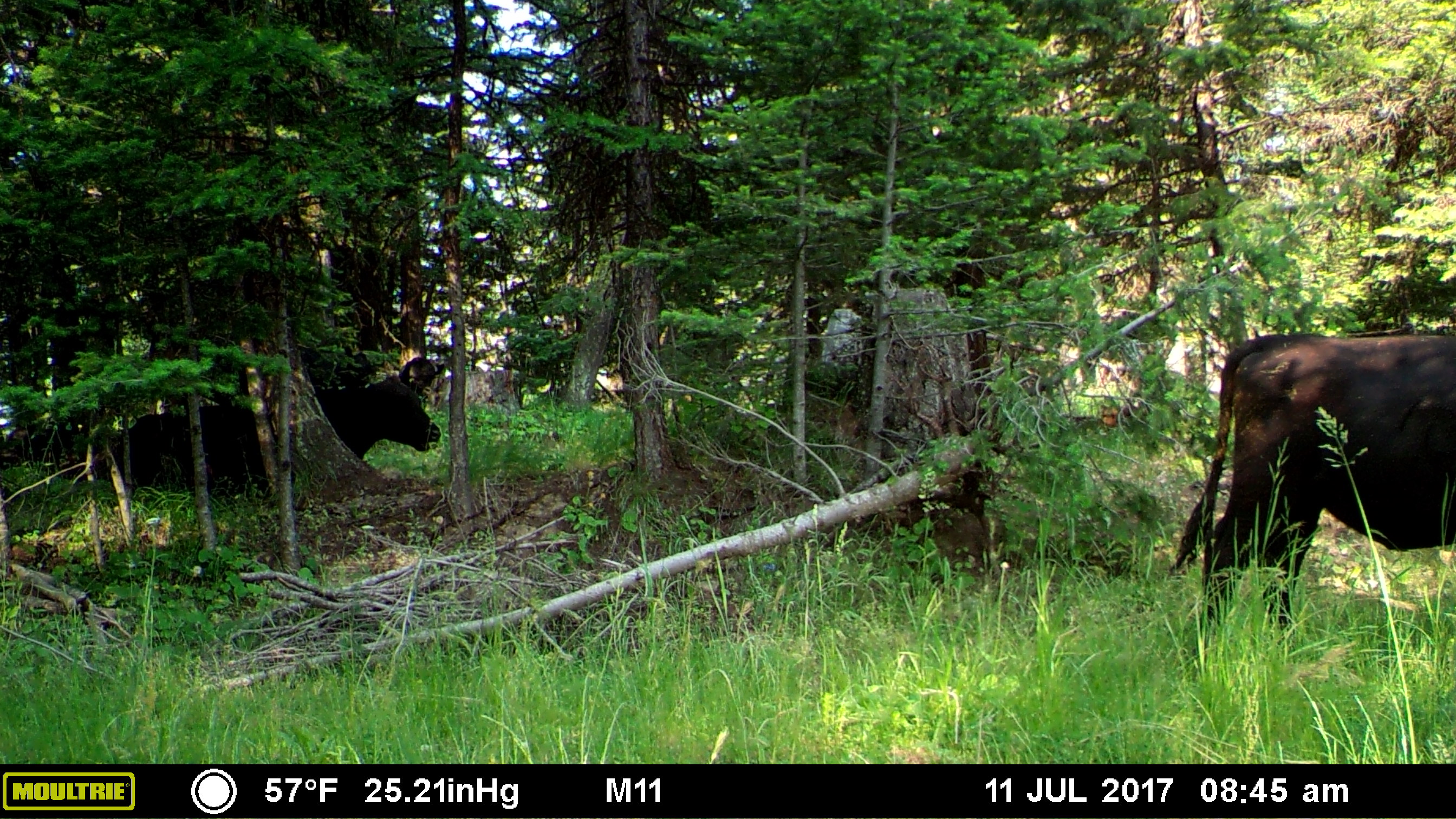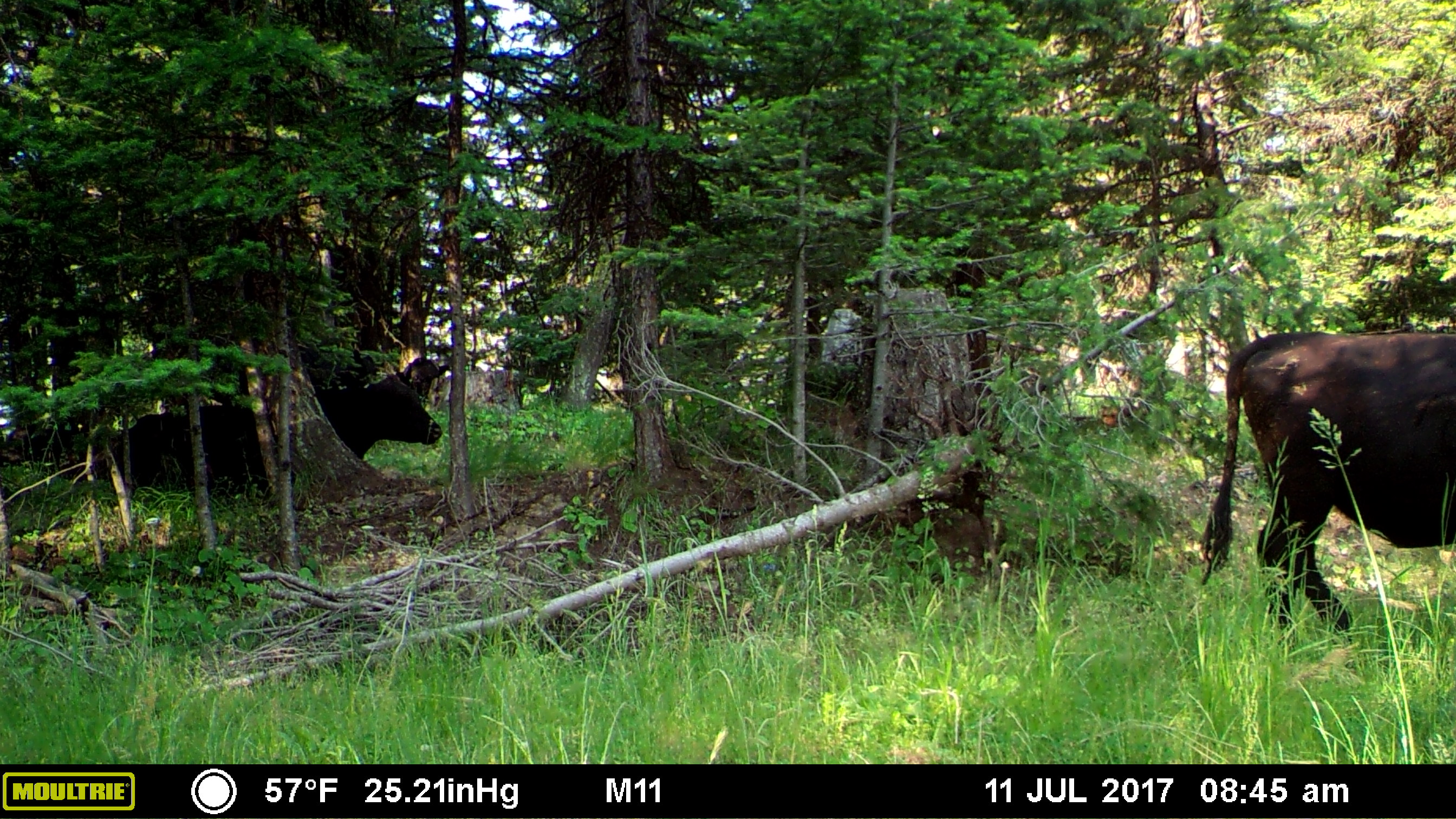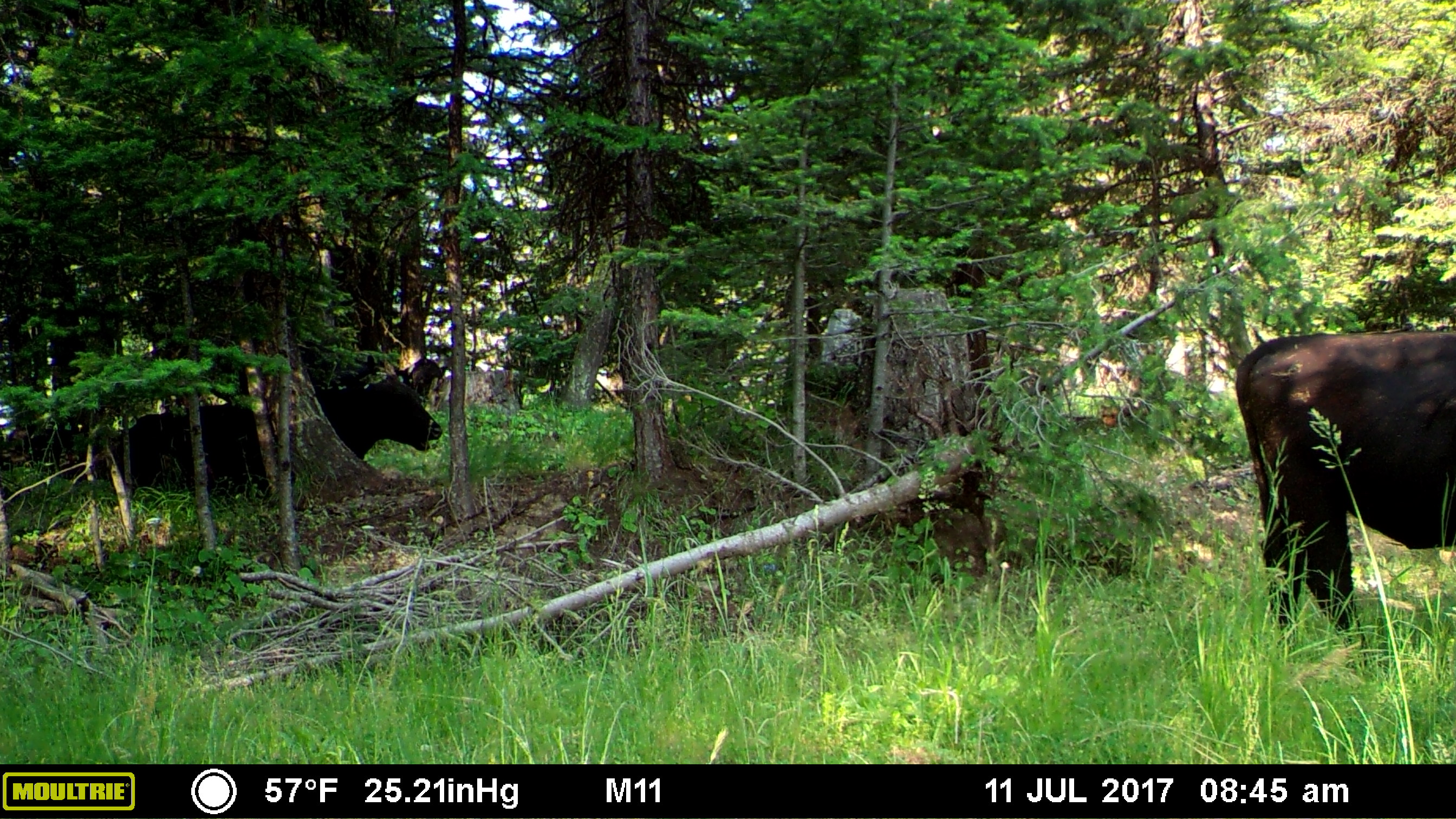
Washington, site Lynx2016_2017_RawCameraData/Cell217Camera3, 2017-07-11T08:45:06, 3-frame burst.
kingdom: Animalia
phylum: Chordata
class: Mammalia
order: Artiodactyla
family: Bovidae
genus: Bos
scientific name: Bos taurus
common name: domestic cattle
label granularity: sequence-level